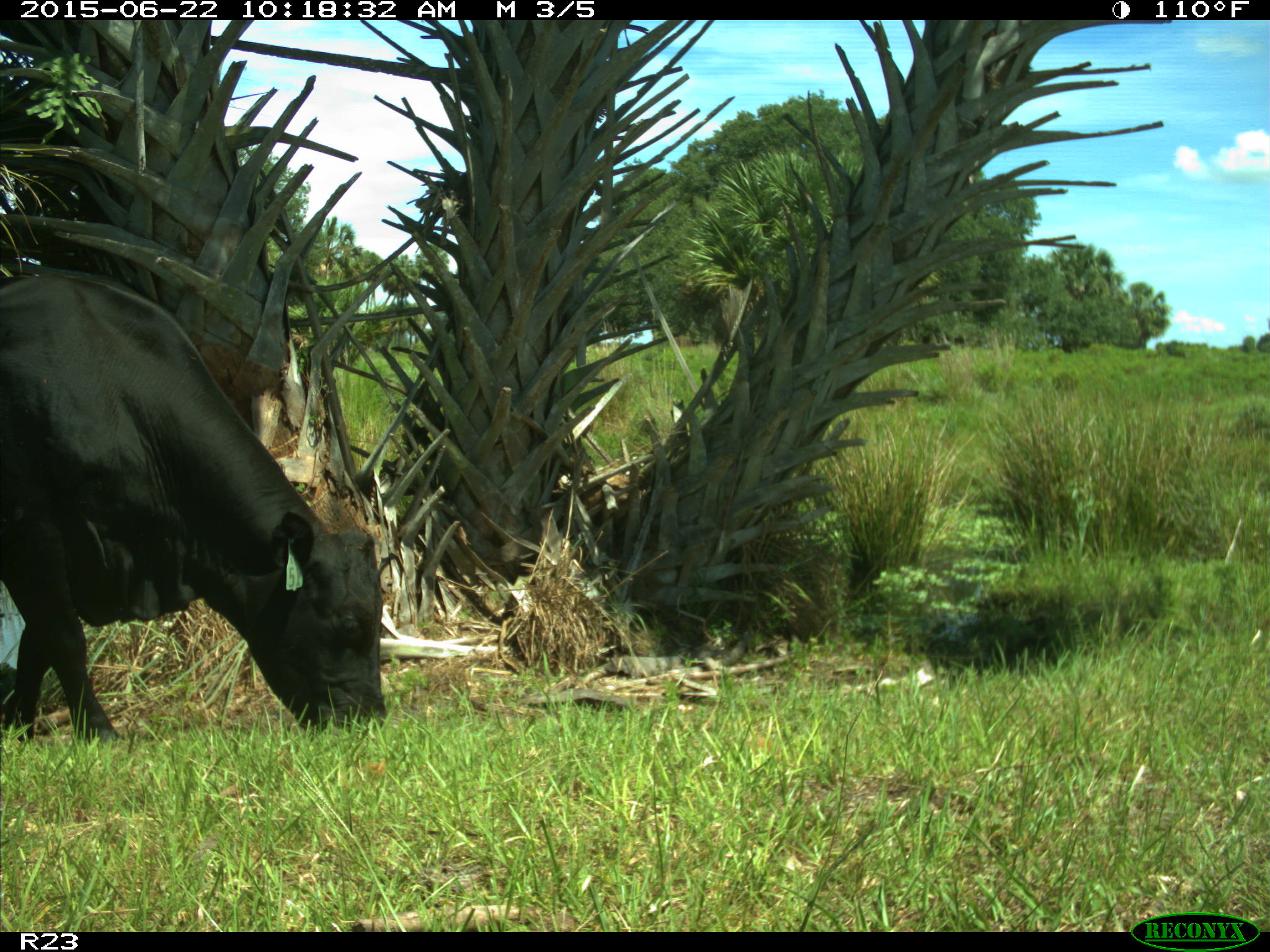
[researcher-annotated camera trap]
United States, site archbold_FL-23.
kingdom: Animalia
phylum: Chordata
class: Mammalia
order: Artiodactyla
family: Bovidae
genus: Bos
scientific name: Bos taurus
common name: domestic cow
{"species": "Bos taurus (domestic cow)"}